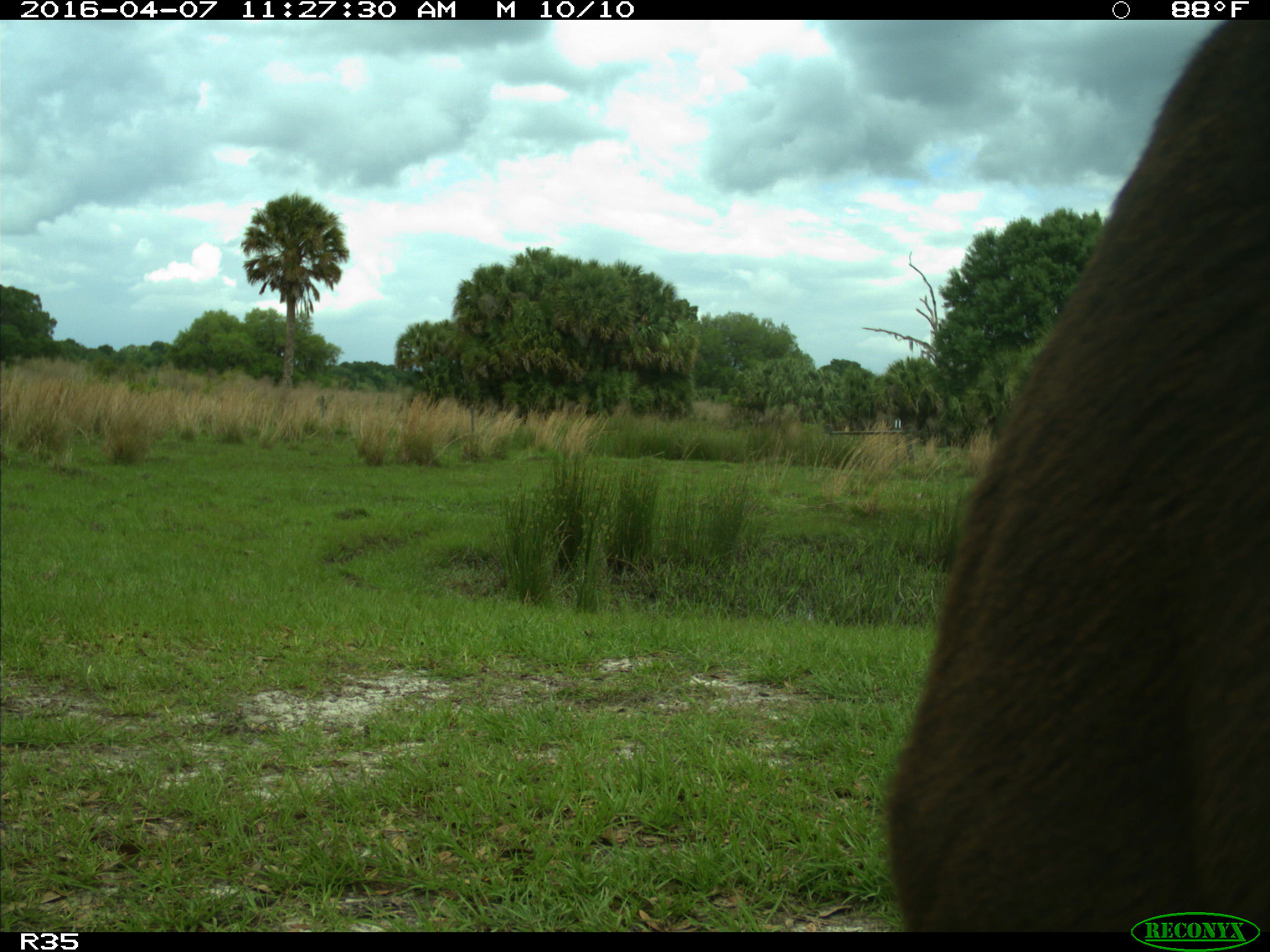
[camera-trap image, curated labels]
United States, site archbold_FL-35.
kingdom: Animalia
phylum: Chordata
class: Mammalia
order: Artiodactyla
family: Bovidae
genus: Bos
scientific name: Bos taurus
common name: domestic cow